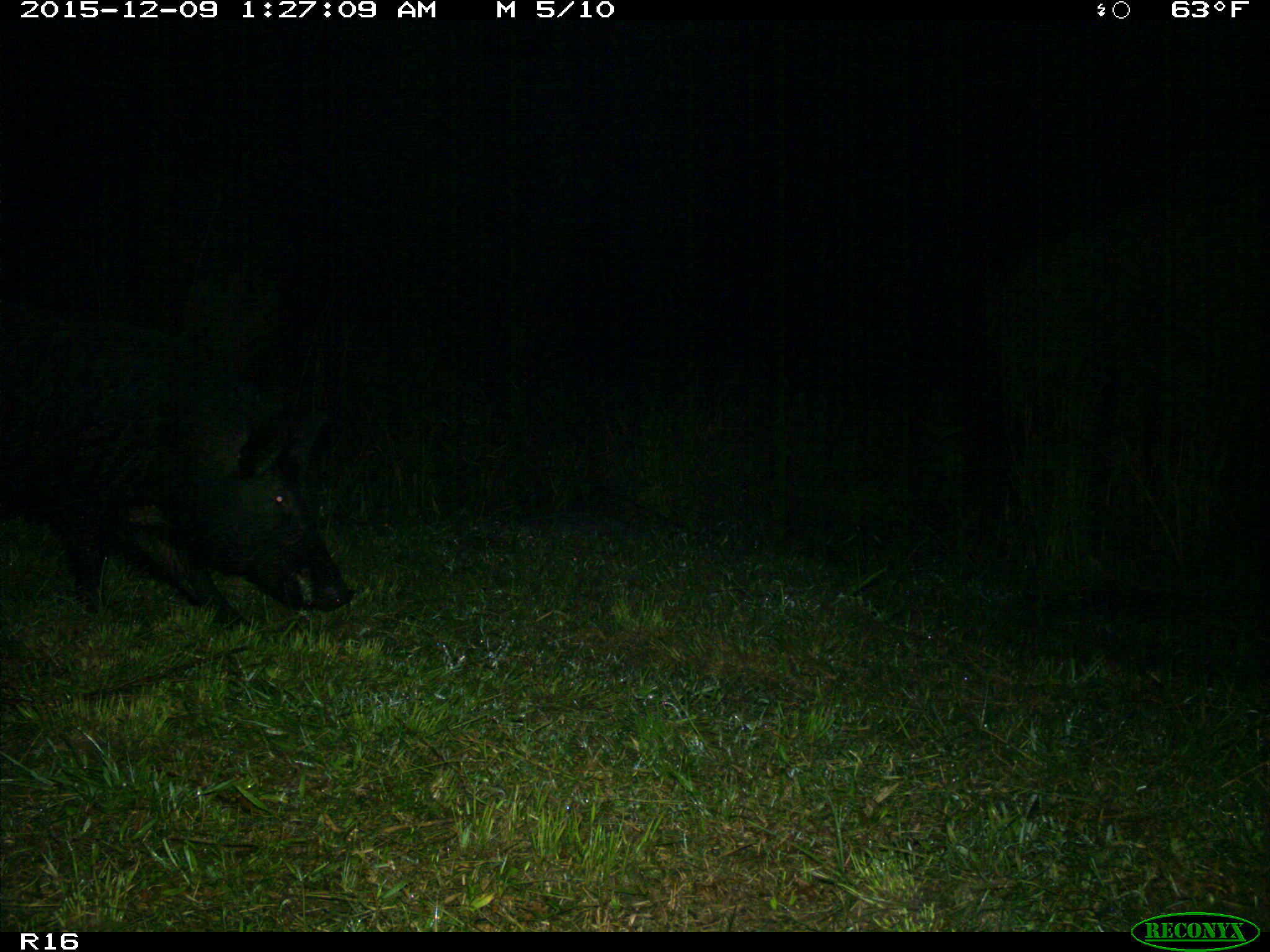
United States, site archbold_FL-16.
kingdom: Animalia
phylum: Chordata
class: Mammalia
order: Artiodactyla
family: Suidae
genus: Sus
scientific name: Sus scrofa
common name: wild boar